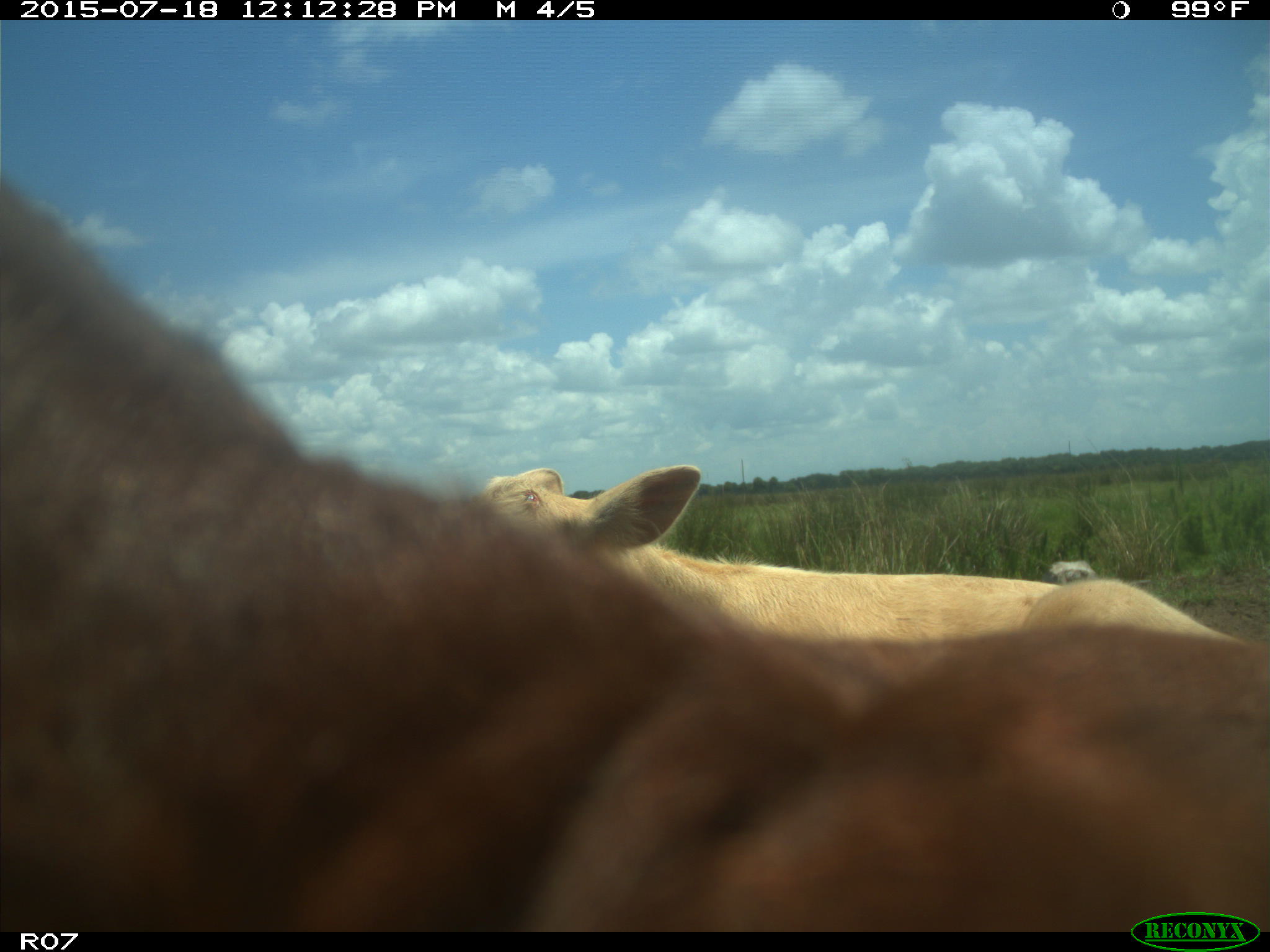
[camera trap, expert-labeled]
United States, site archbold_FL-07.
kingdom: Animalia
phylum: Chordata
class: Mammalia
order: Artiodactyla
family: Bovidae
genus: Bos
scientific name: Bos taurus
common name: domestic cow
Bos taurus (domestic cow).